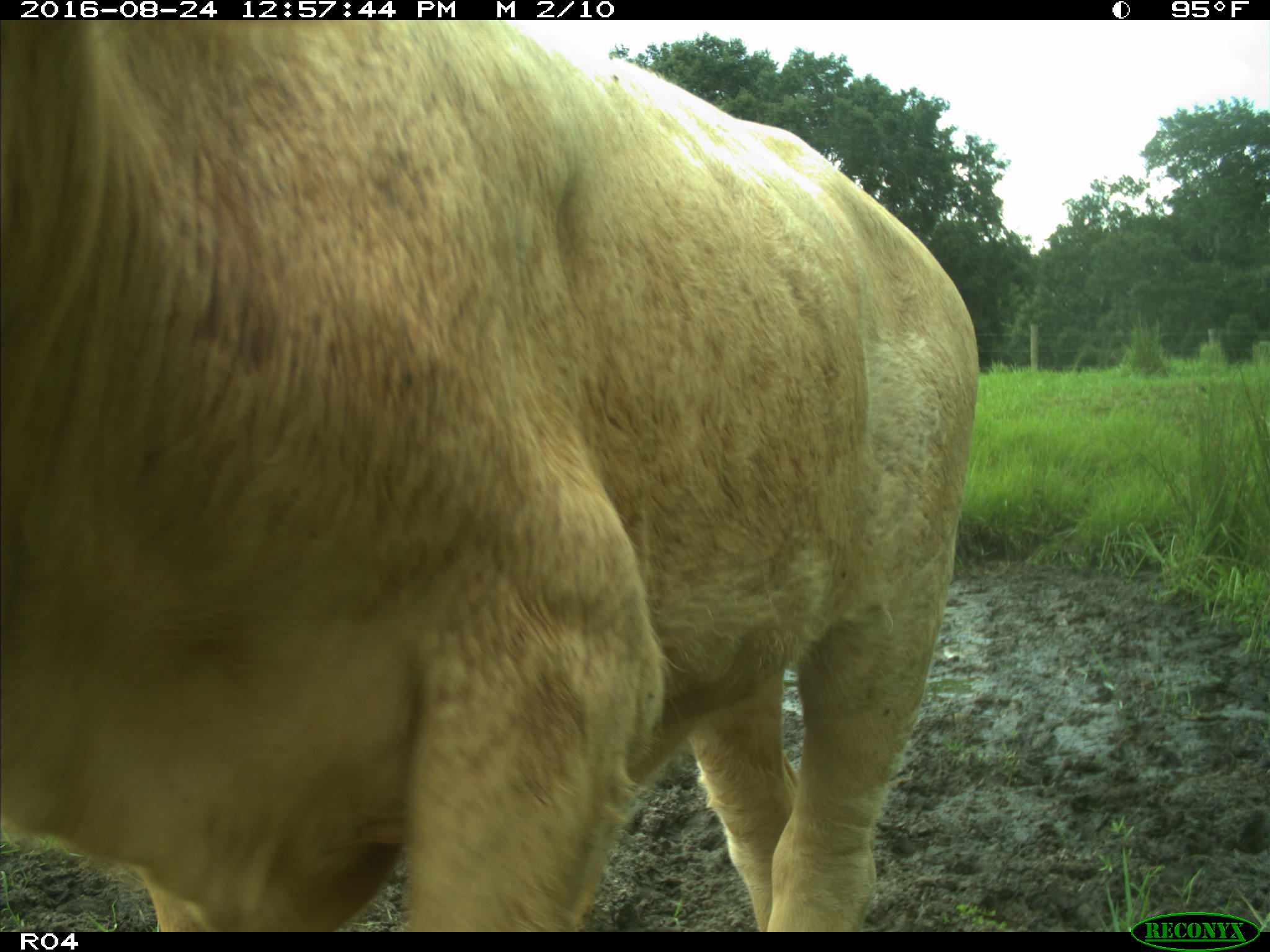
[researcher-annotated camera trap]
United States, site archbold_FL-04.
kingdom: Animalia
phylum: Chordata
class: Mammalia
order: Artiodactyla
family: Bovidae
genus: Bos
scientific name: Bos taurus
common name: domestic cow